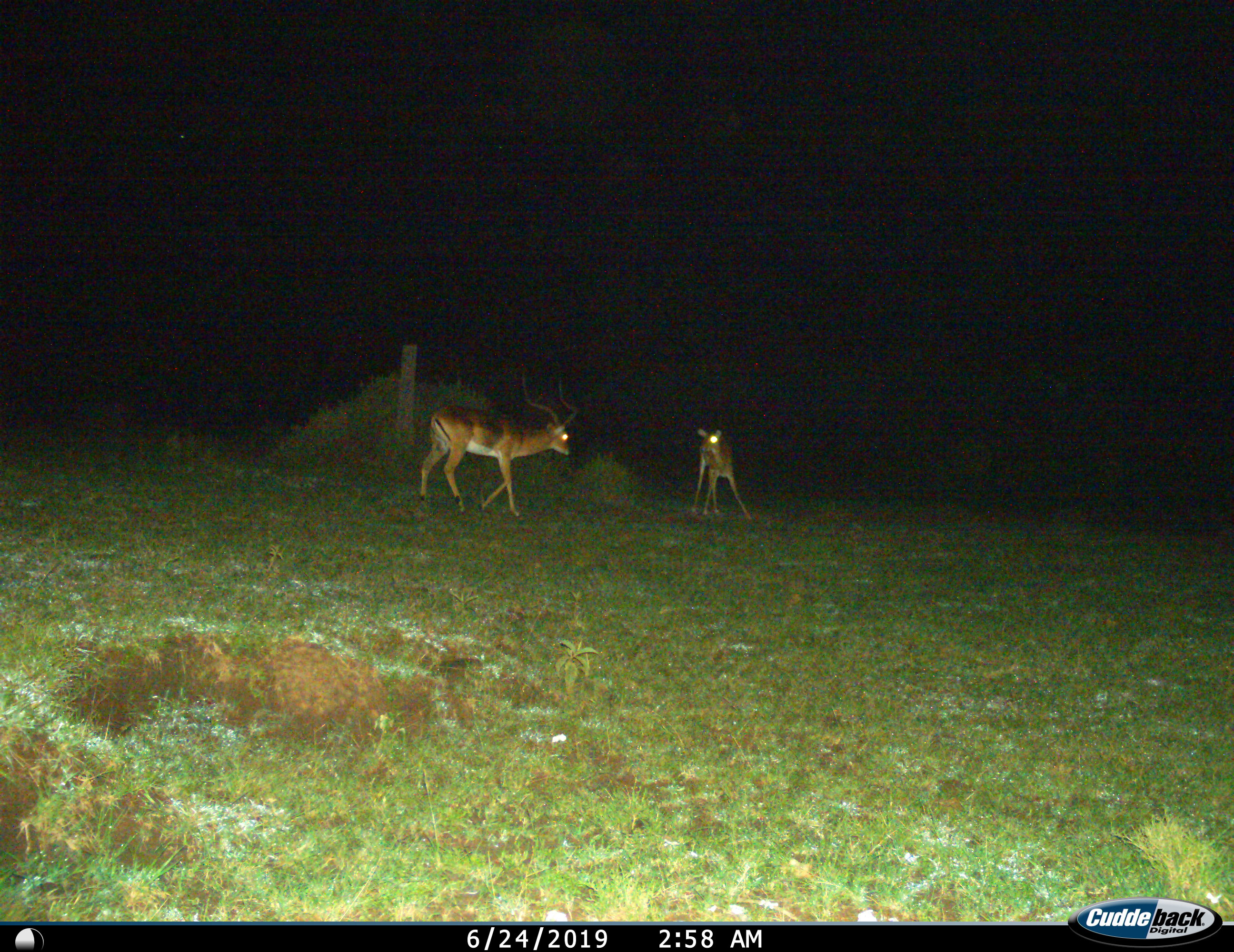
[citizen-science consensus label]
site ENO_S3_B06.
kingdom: Animalia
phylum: Chordata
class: Mammalia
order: Artiodactyla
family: Bovidae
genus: Aepyceros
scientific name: Aepyceros melampus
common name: impala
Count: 2.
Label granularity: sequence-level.